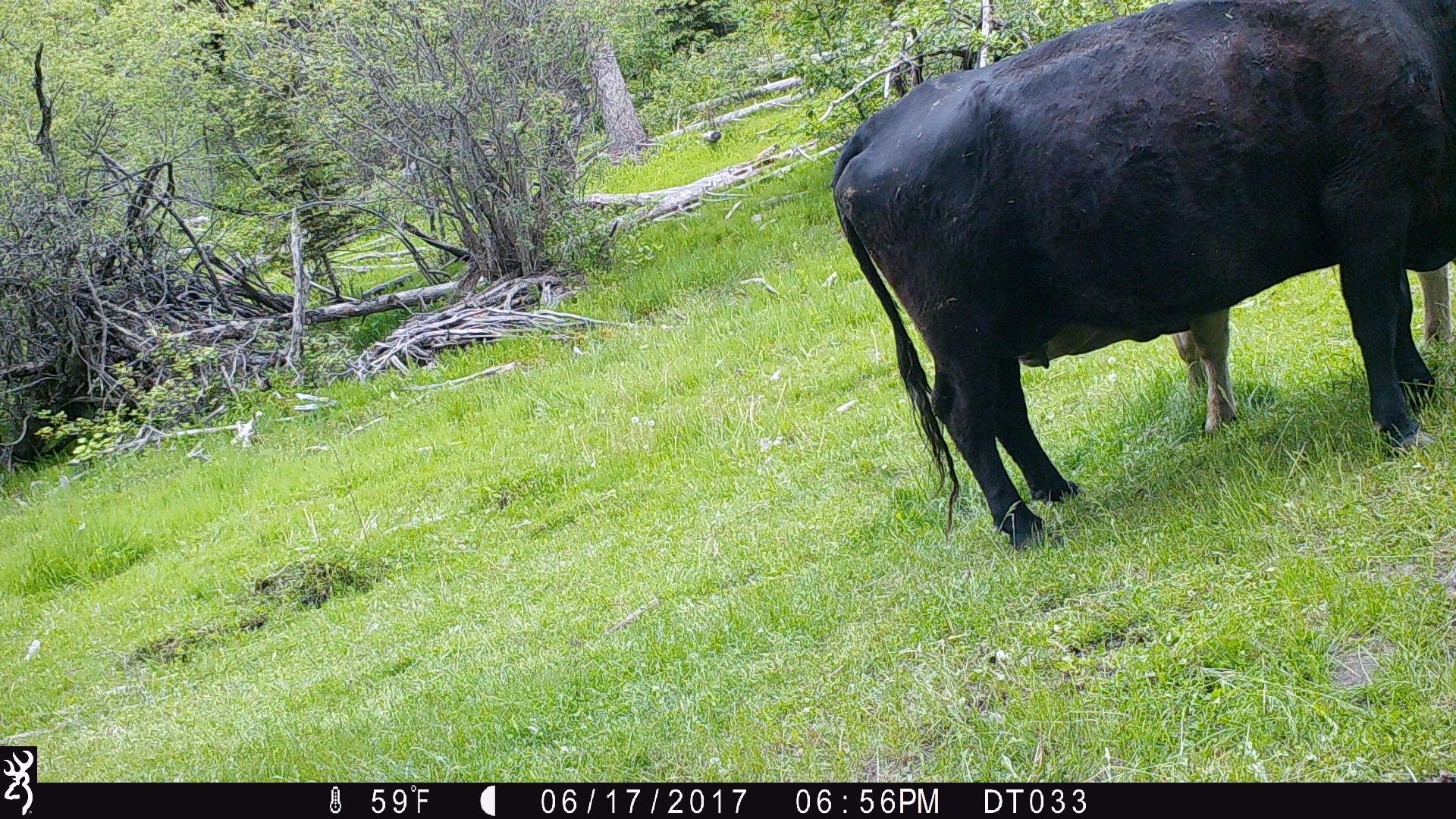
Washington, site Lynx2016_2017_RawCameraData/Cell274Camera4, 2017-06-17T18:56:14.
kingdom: Animalia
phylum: Chordata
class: Mammalia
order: Artiodactyla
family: Bovidae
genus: Bos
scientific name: Bos taurus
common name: domestic cattle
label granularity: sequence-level